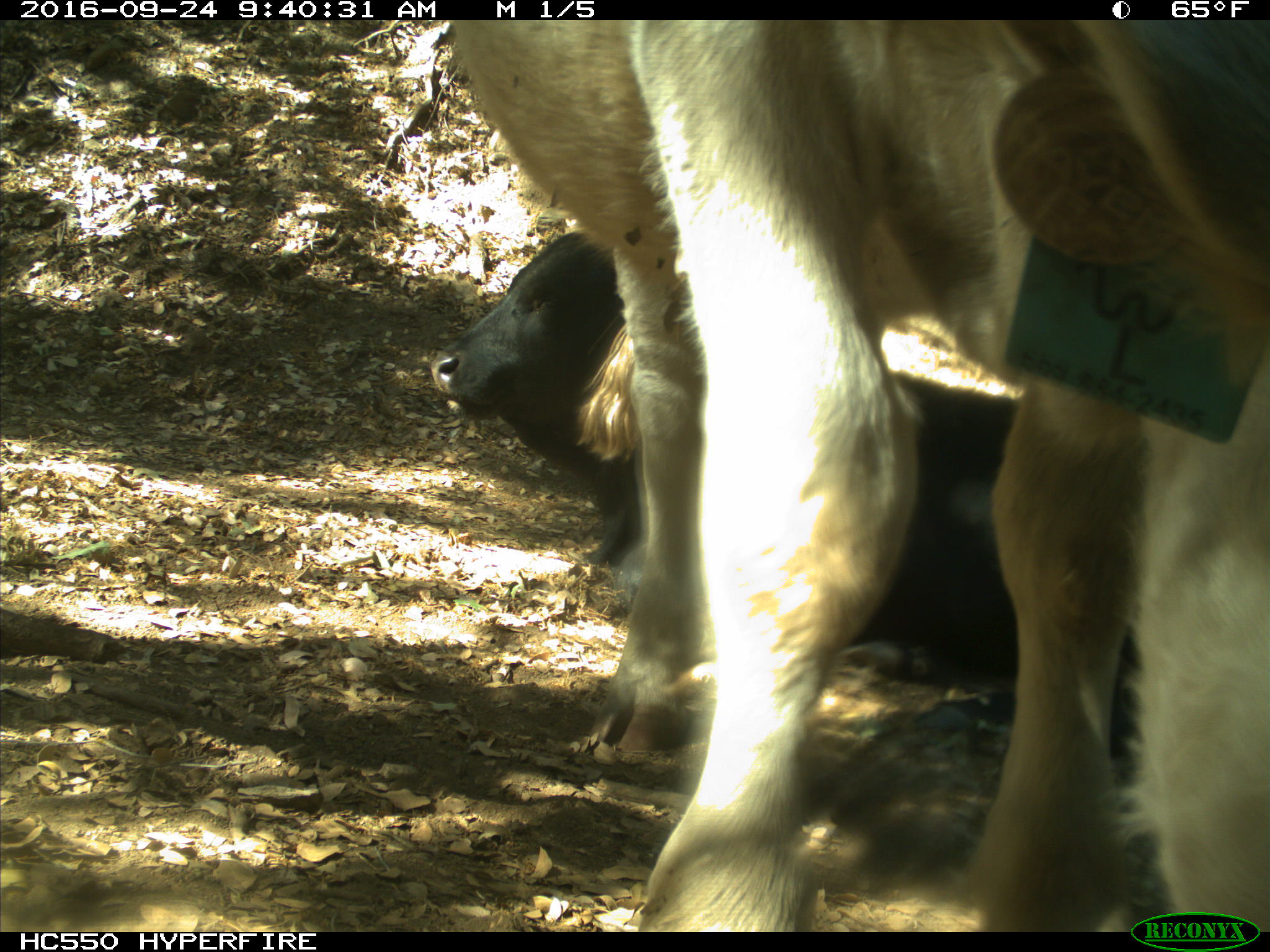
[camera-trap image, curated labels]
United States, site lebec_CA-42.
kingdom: Animalia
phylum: Chordata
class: Mammalia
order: Artiodactyla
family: Bovidae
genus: Bos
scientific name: Bos taurus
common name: domestic cow